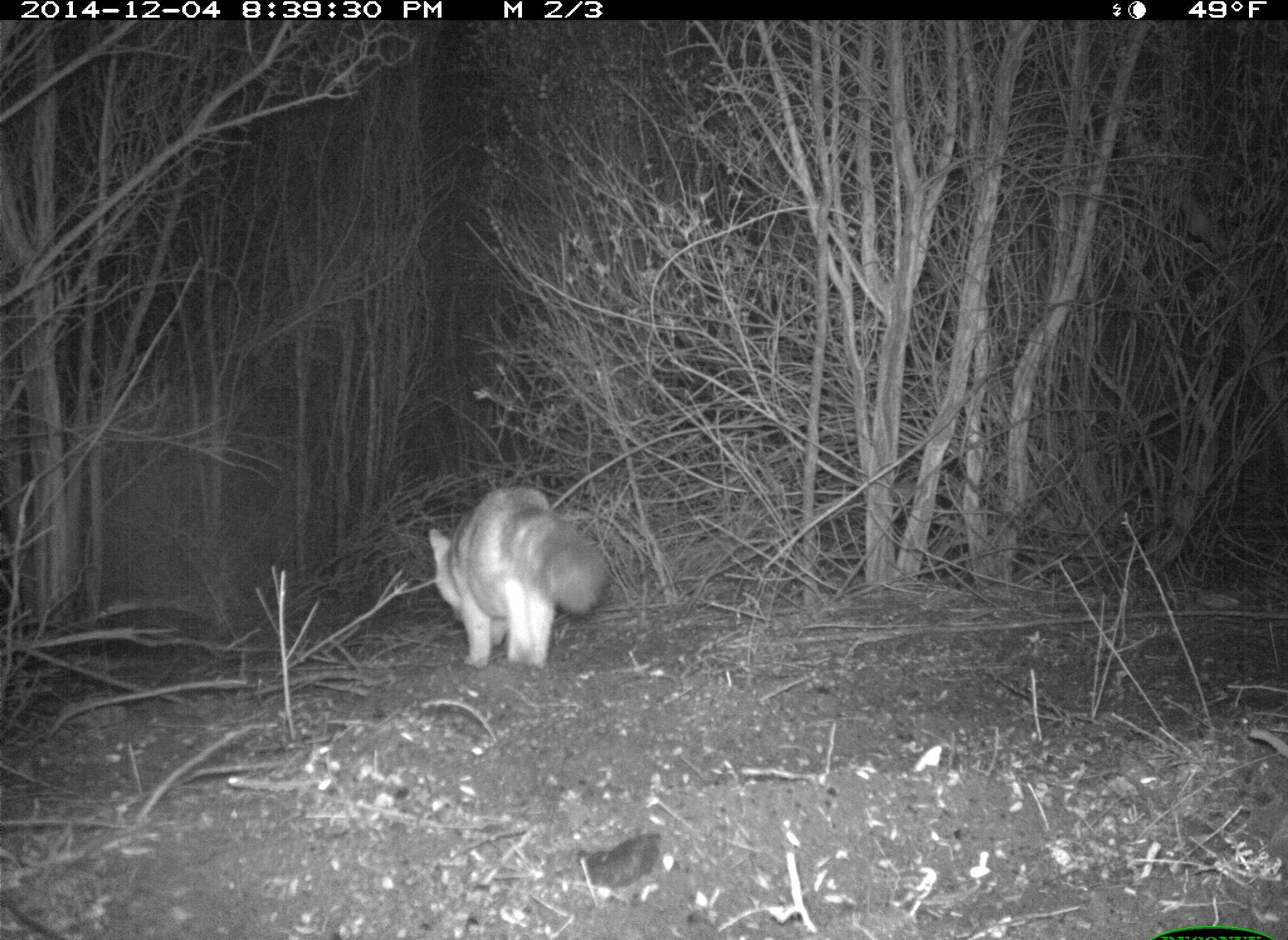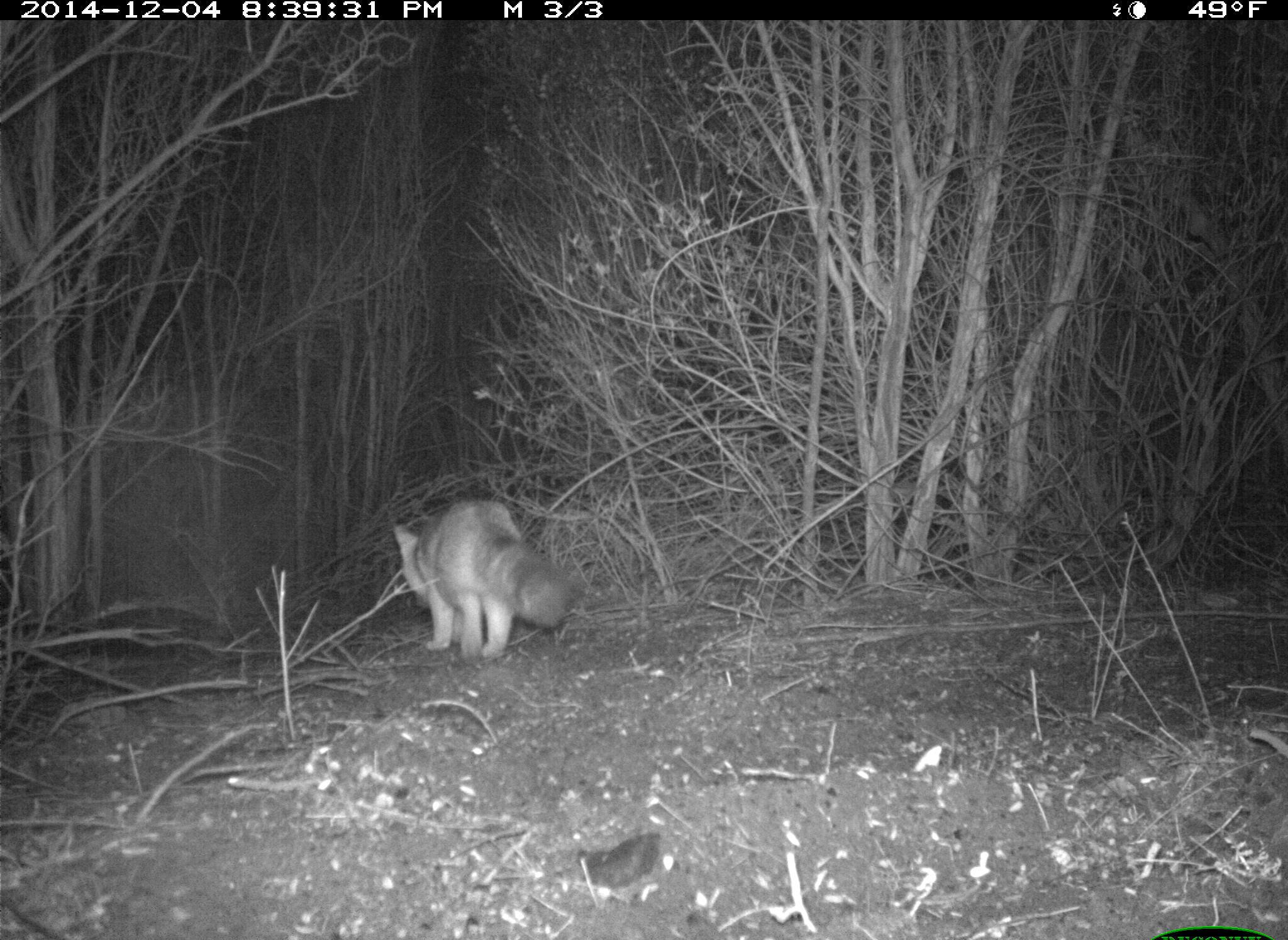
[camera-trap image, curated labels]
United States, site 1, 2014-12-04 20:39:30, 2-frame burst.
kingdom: Animalia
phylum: Chordata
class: Mammalia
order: Carnivora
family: Canidae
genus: Urocyon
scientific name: Urocyon cinereoargenteus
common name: gray fox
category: fox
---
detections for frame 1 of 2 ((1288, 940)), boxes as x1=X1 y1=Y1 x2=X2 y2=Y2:
fox: x1=429 y1=483 x2=608 y2=668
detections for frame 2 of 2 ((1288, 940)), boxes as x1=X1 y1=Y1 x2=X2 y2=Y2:
fox: x1=391 y1=499 x2=570 y2=660